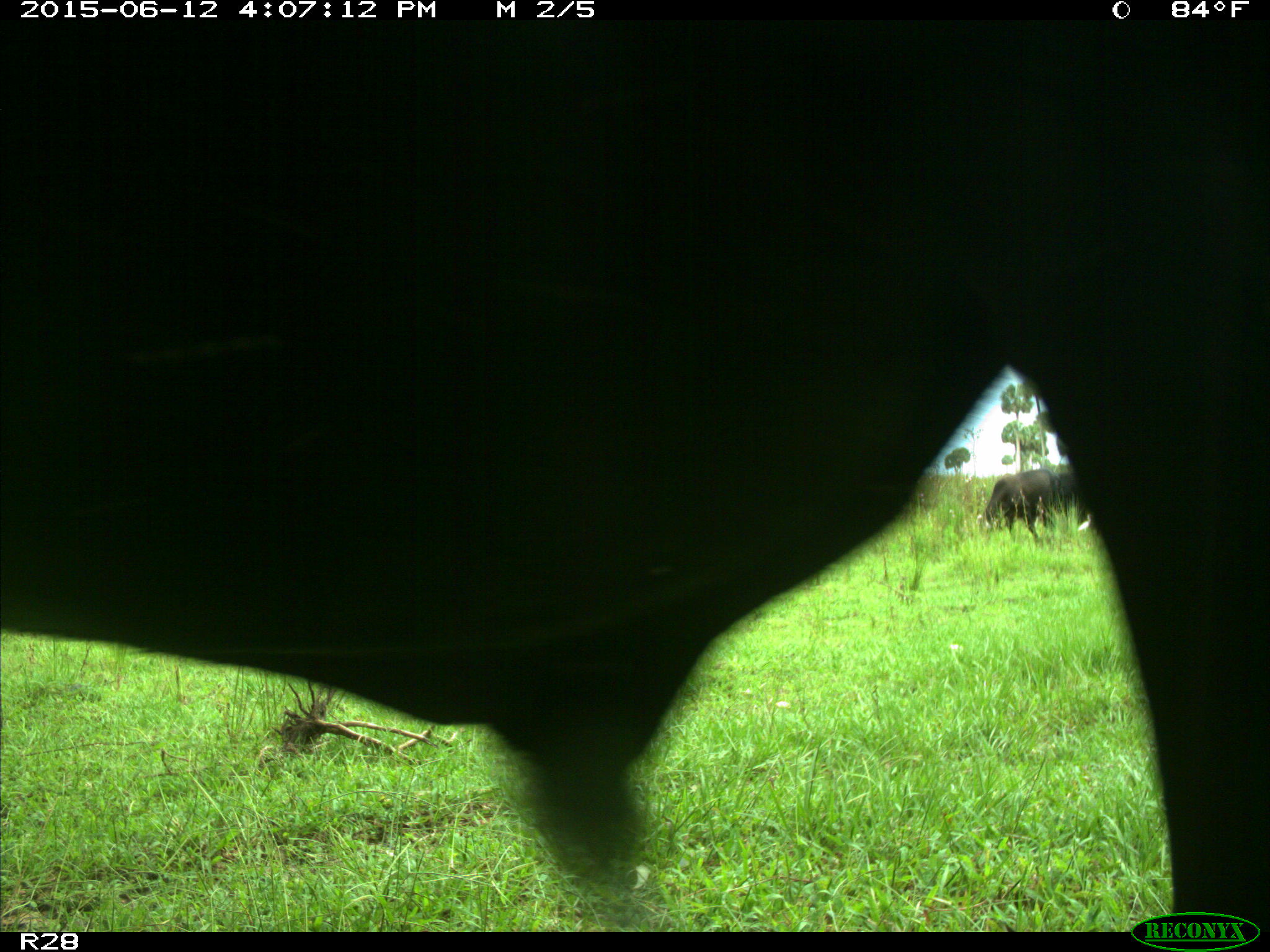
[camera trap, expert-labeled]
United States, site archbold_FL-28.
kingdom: Animalia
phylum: Chordata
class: Mammalia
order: Artiodactyla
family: Bovidae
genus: Bos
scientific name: Bos taurus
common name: domestic cow